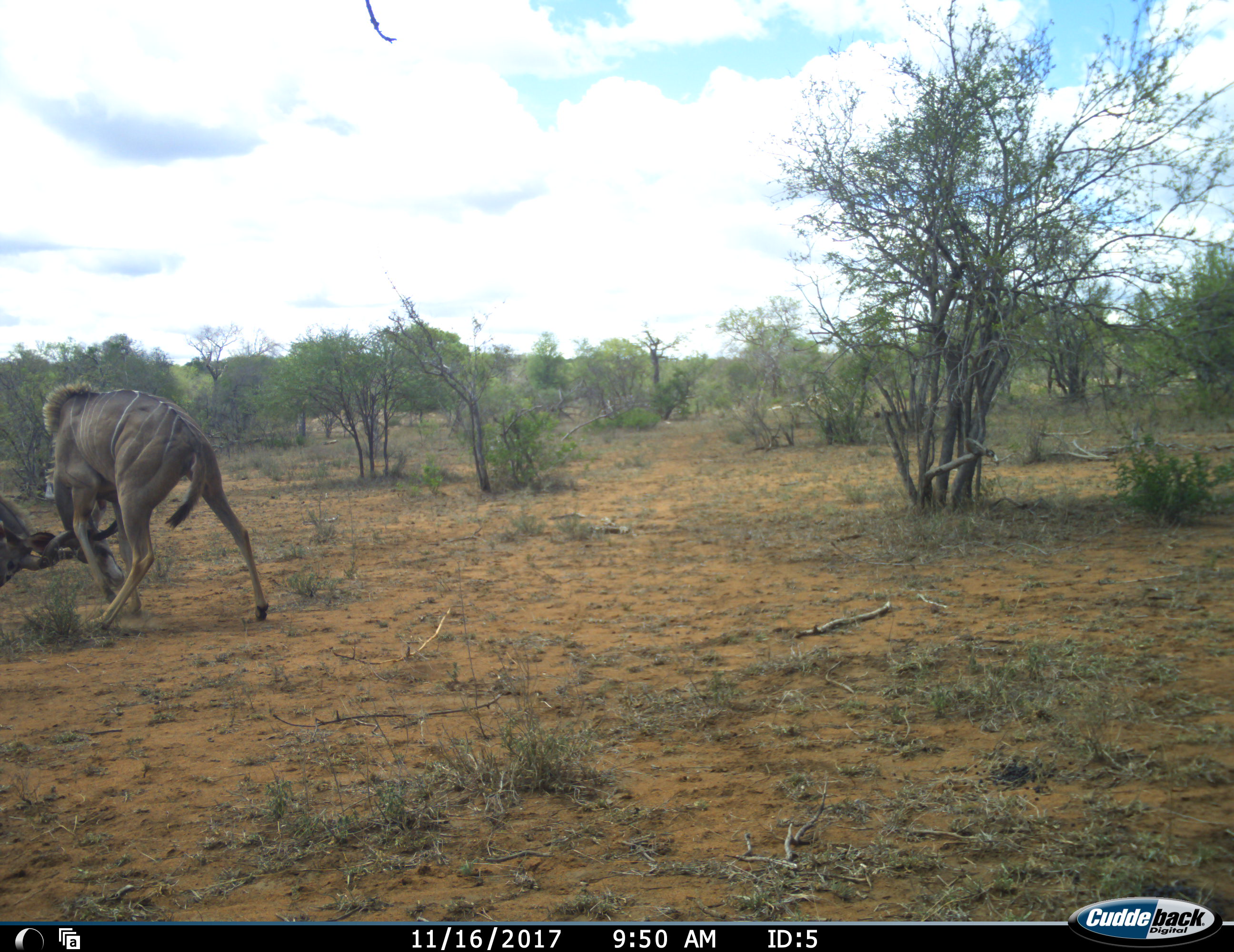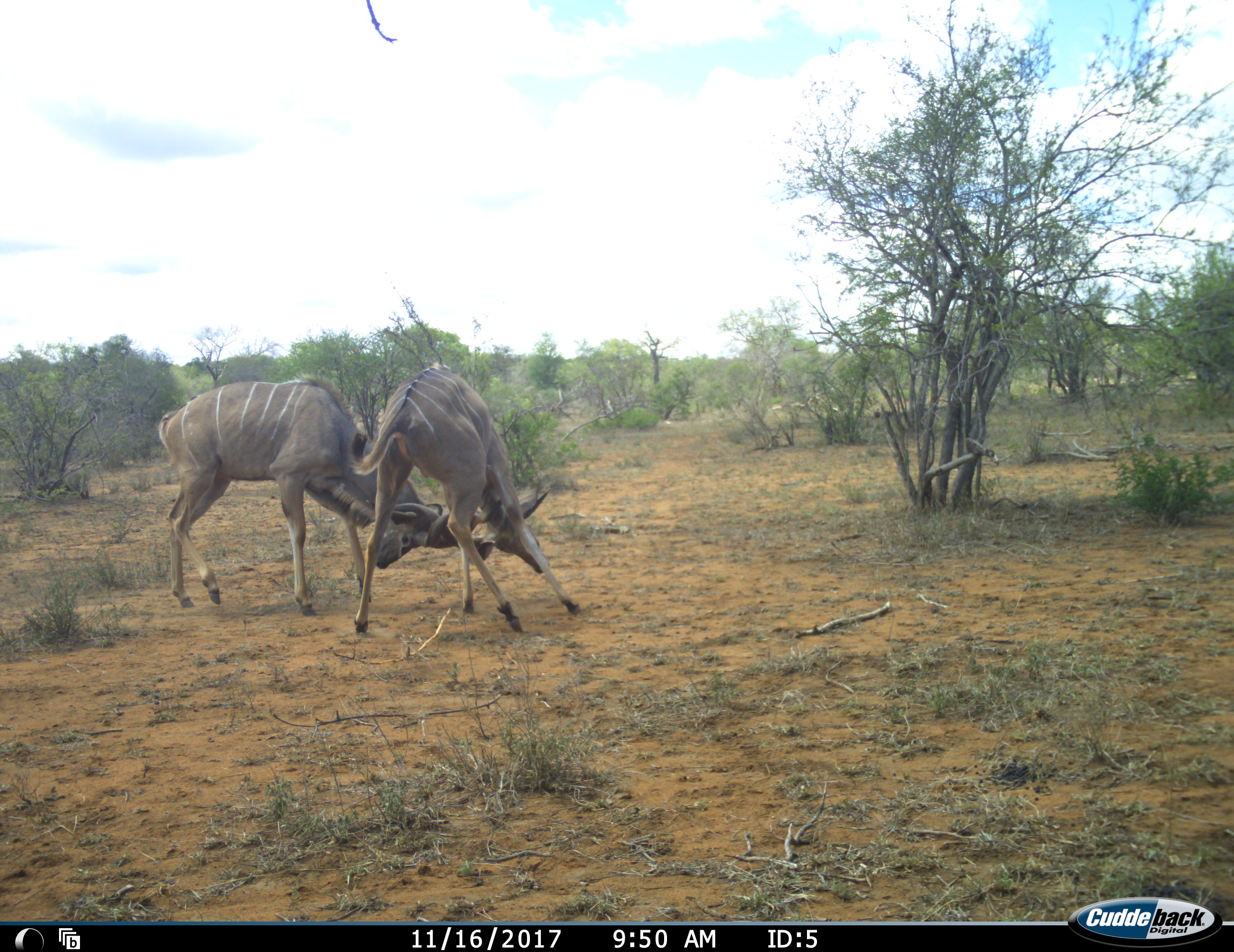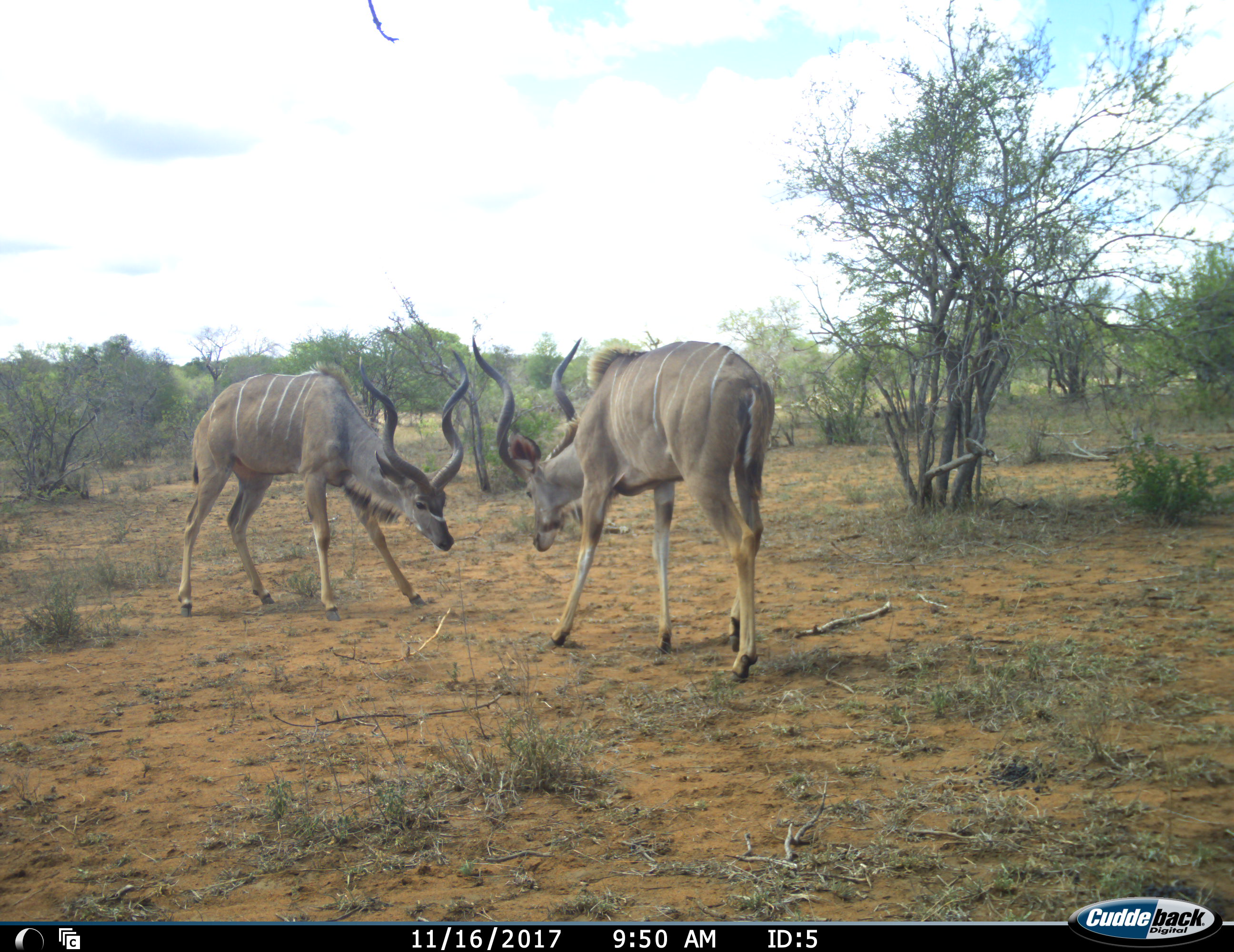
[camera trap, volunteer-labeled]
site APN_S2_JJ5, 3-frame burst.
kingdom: Animalia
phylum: Chordata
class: Mammalia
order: Artiodactyla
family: Bovidae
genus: Tragelaphus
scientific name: Tragelaphus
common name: kudu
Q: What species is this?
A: Kudu (Tragelaphus).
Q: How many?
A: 2.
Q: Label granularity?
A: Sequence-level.